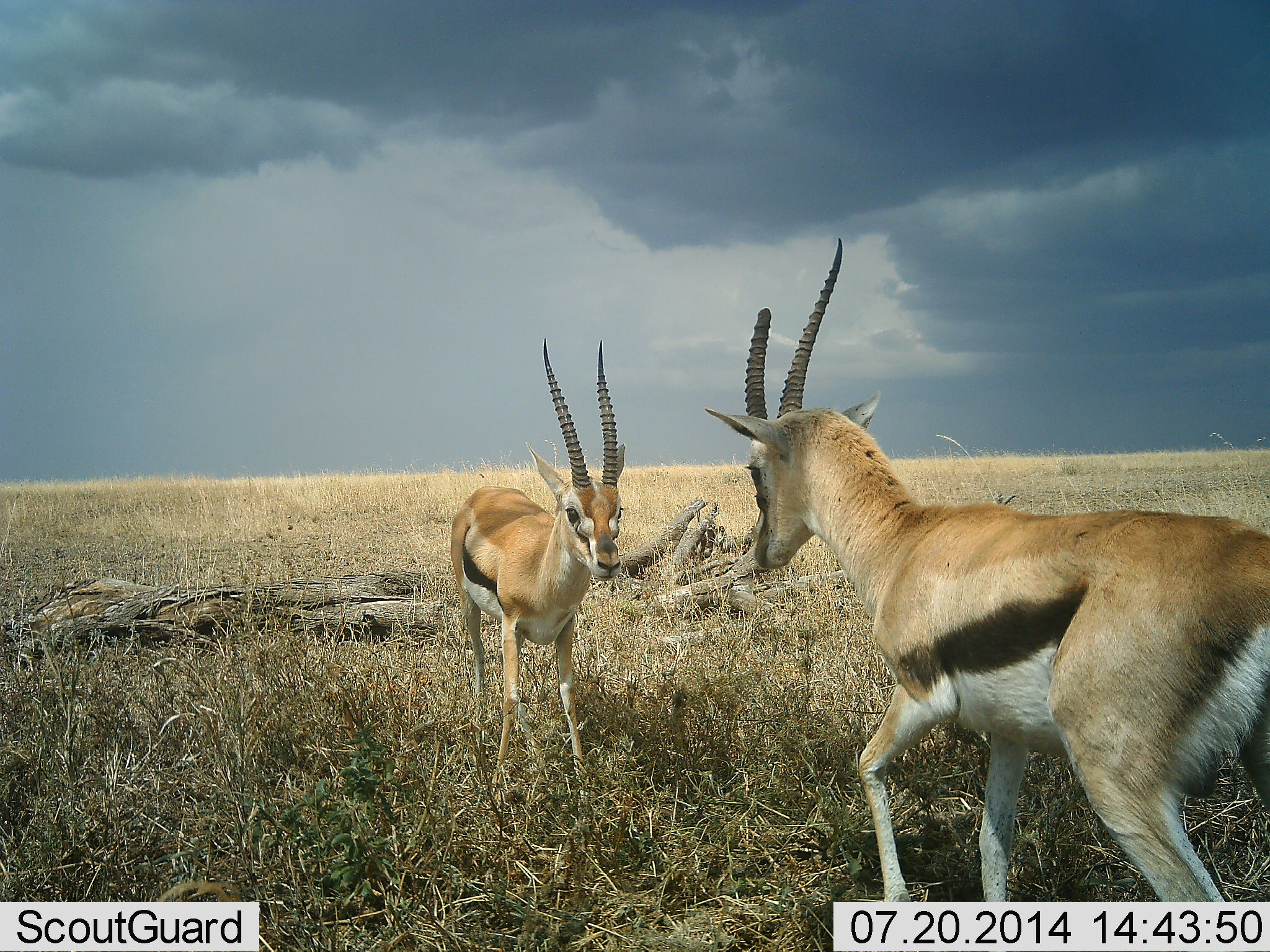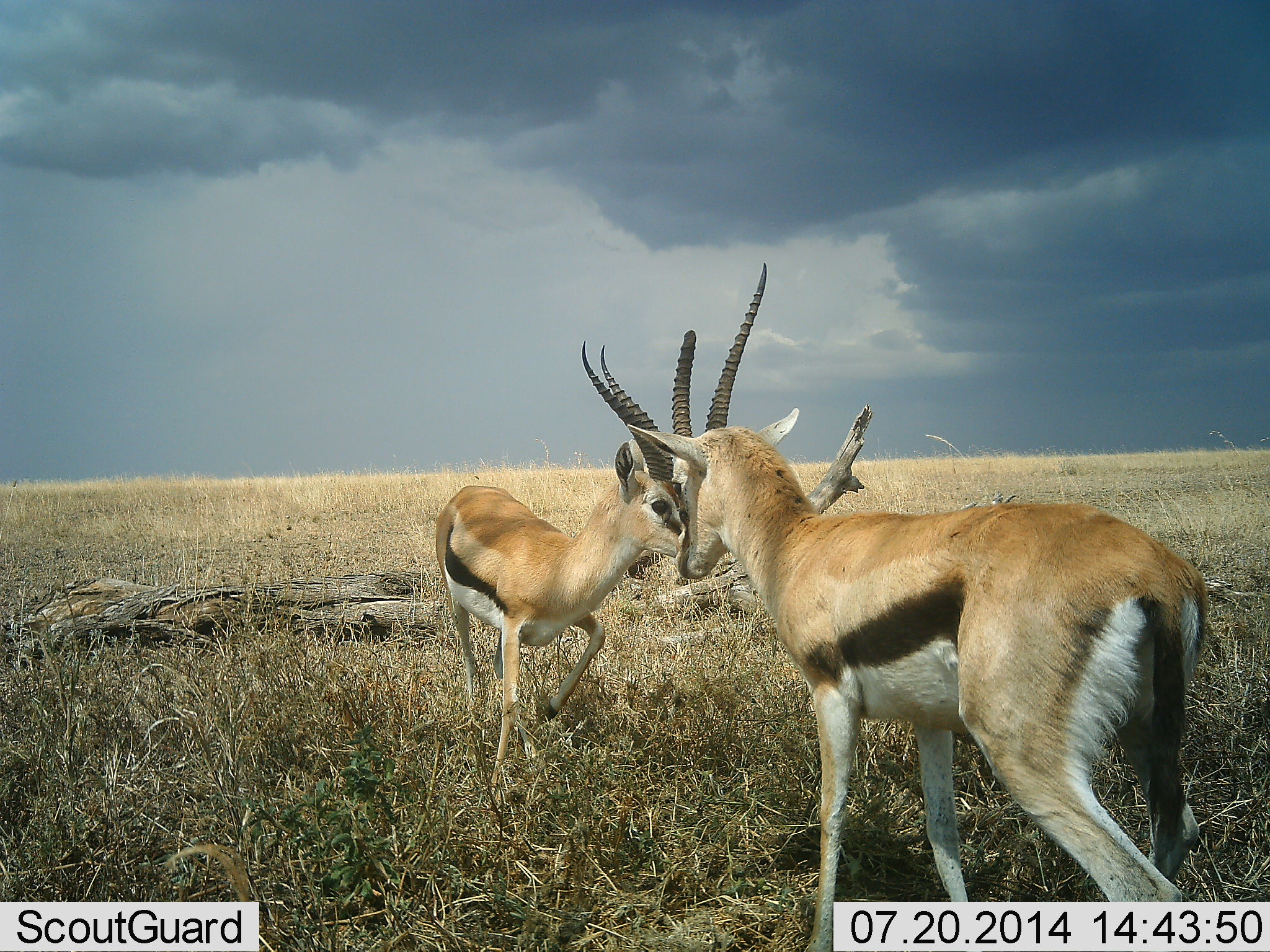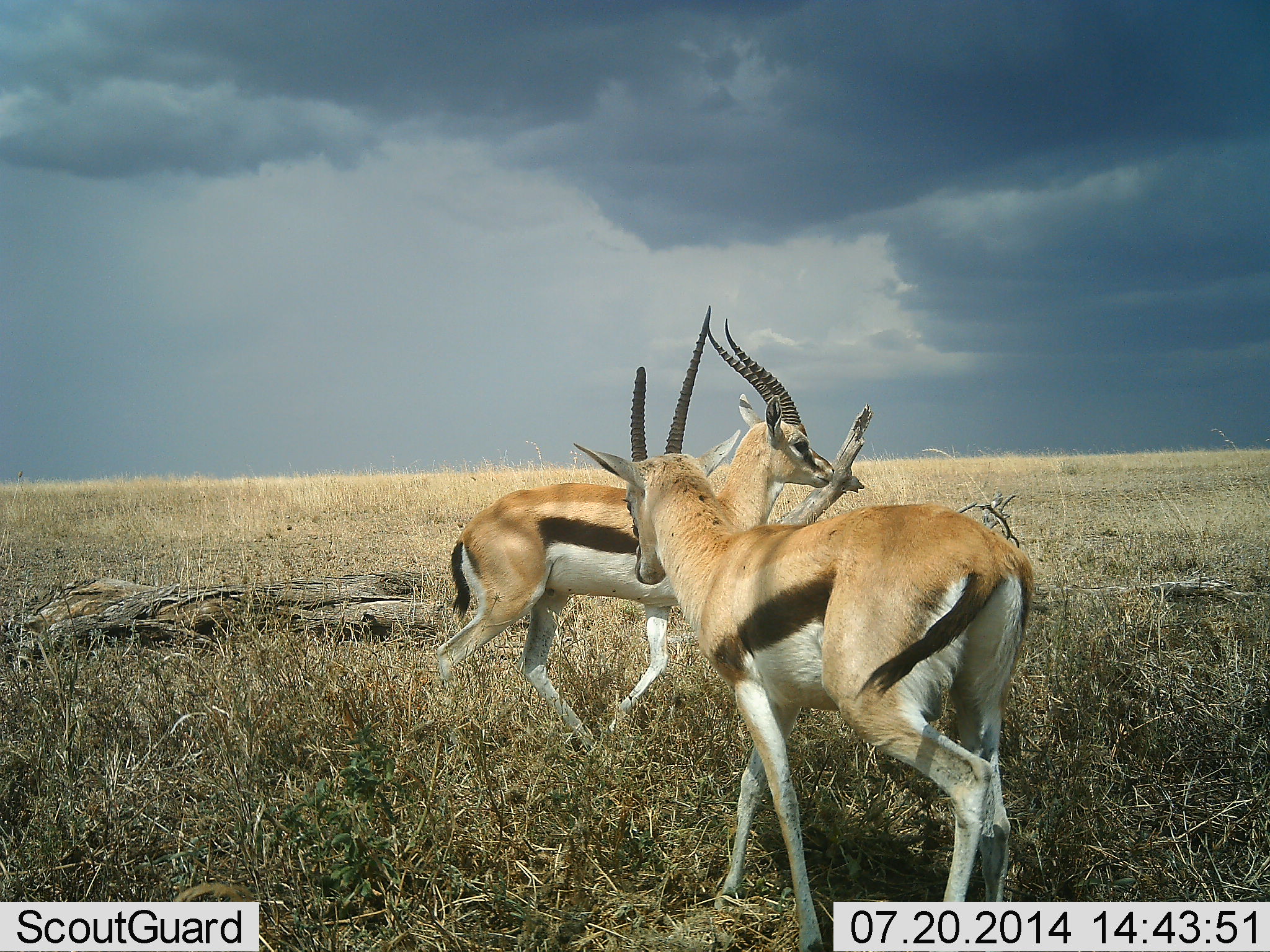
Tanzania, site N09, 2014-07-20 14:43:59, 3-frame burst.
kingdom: Animalia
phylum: Chordata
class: Mammalia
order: Artiodactyla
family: Bovidae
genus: Eudorcas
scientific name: Eudorcas thomsonii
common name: thomson's gazelle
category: gazellethomsons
Gazellethomsons (thomson's gazelle) (Eudorcas thomsonii), count 2. Behavior (volunteer vote fractions): standing 30%, resting 0%, moving 50%, interacting 50%. Young present (vote fraction): 0%. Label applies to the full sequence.